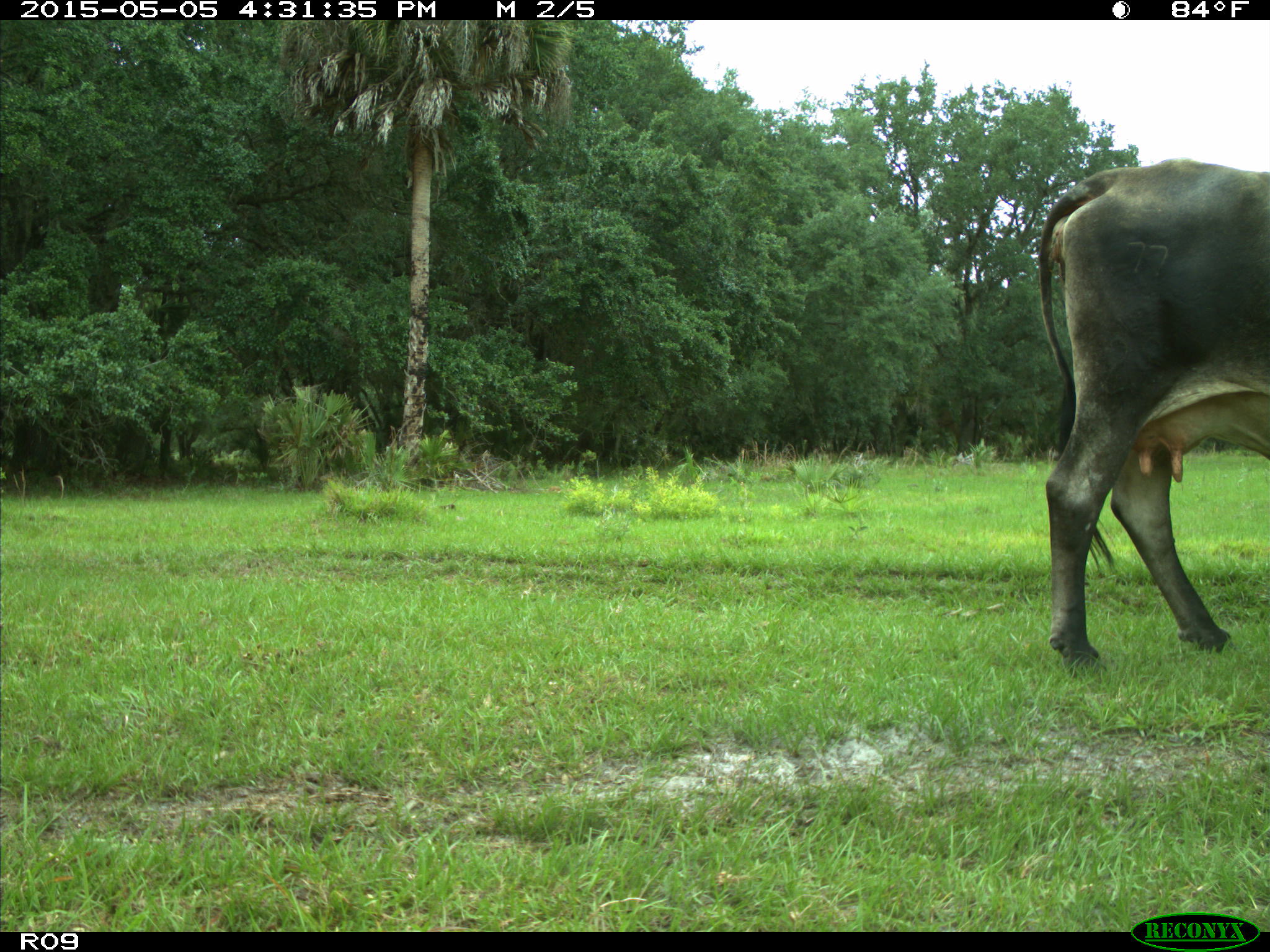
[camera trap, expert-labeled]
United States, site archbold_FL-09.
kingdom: Animalia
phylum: Chordata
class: Mammalia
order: Artiodactyla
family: Bovidae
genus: Bos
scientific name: Bos taurus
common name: domestic cow